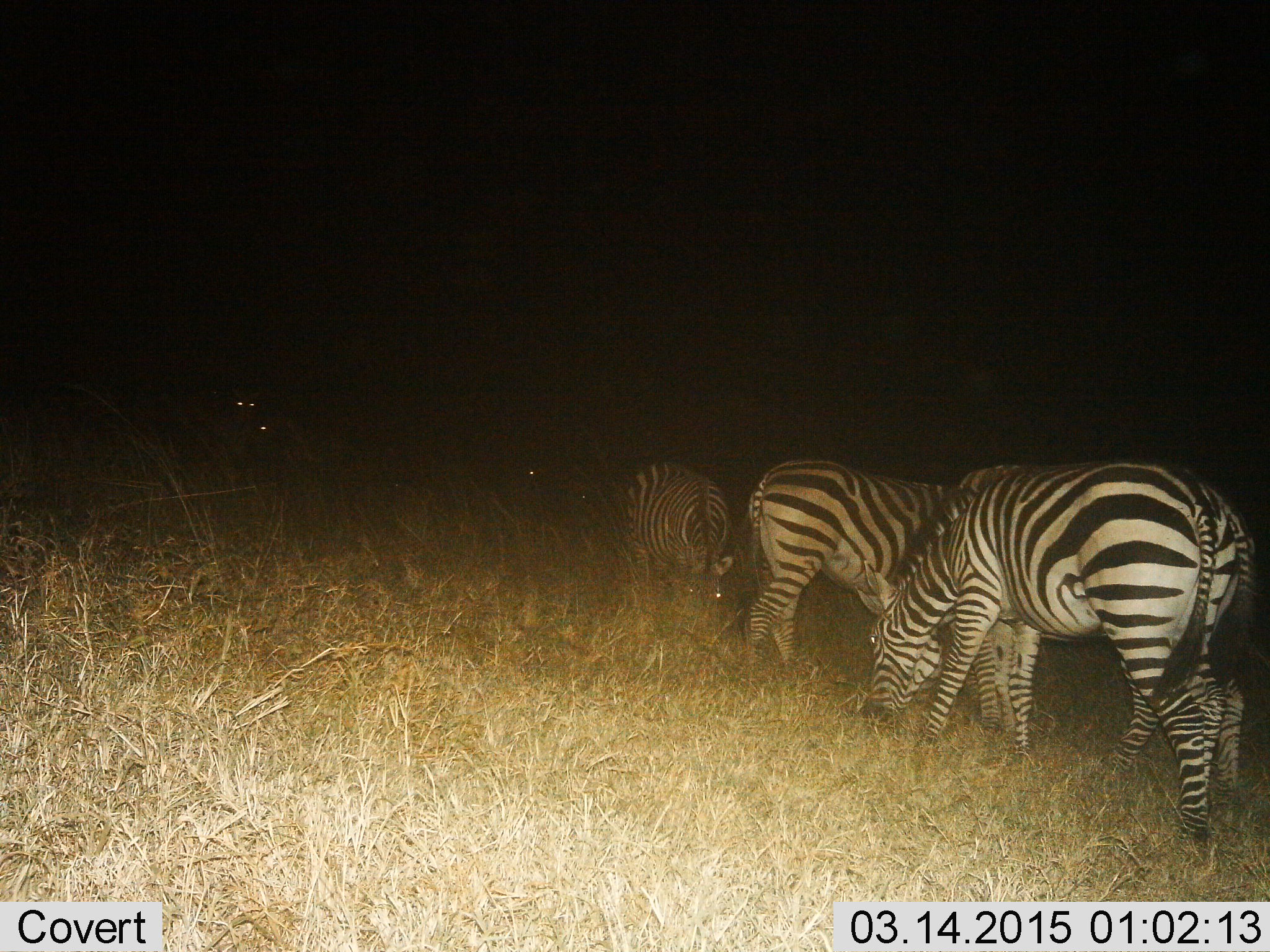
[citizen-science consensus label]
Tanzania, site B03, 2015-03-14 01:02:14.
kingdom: Animalia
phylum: Chordata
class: Mammalia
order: Perissodactyla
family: Equidae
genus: Equus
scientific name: Equus quagga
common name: plains zebra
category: zebra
Zebra (plains zebra) (Equus quagga), count 3. Behavior (volunteer vote fractions): standing 40%, resting 0%, moving 0%, interacting 0%. Young present (vote fraction): 0%. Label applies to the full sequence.